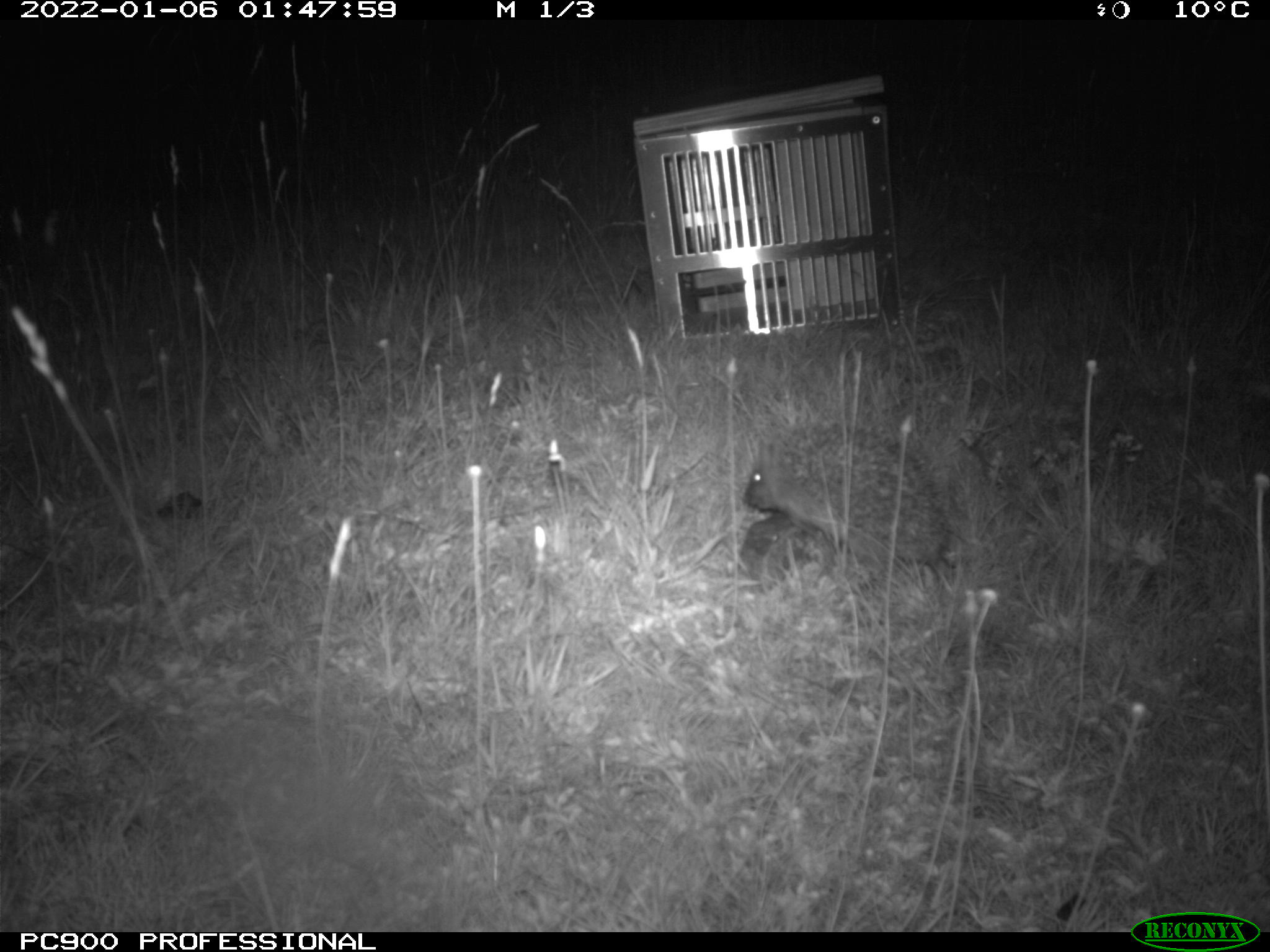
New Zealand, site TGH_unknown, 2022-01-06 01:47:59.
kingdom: Animalia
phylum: Chordata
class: Mammalia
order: Eulipotyphla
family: Erinaceidae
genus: Erinaceus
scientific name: Erinaceus europaeus europaeus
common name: european hedgehog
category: hedgehog